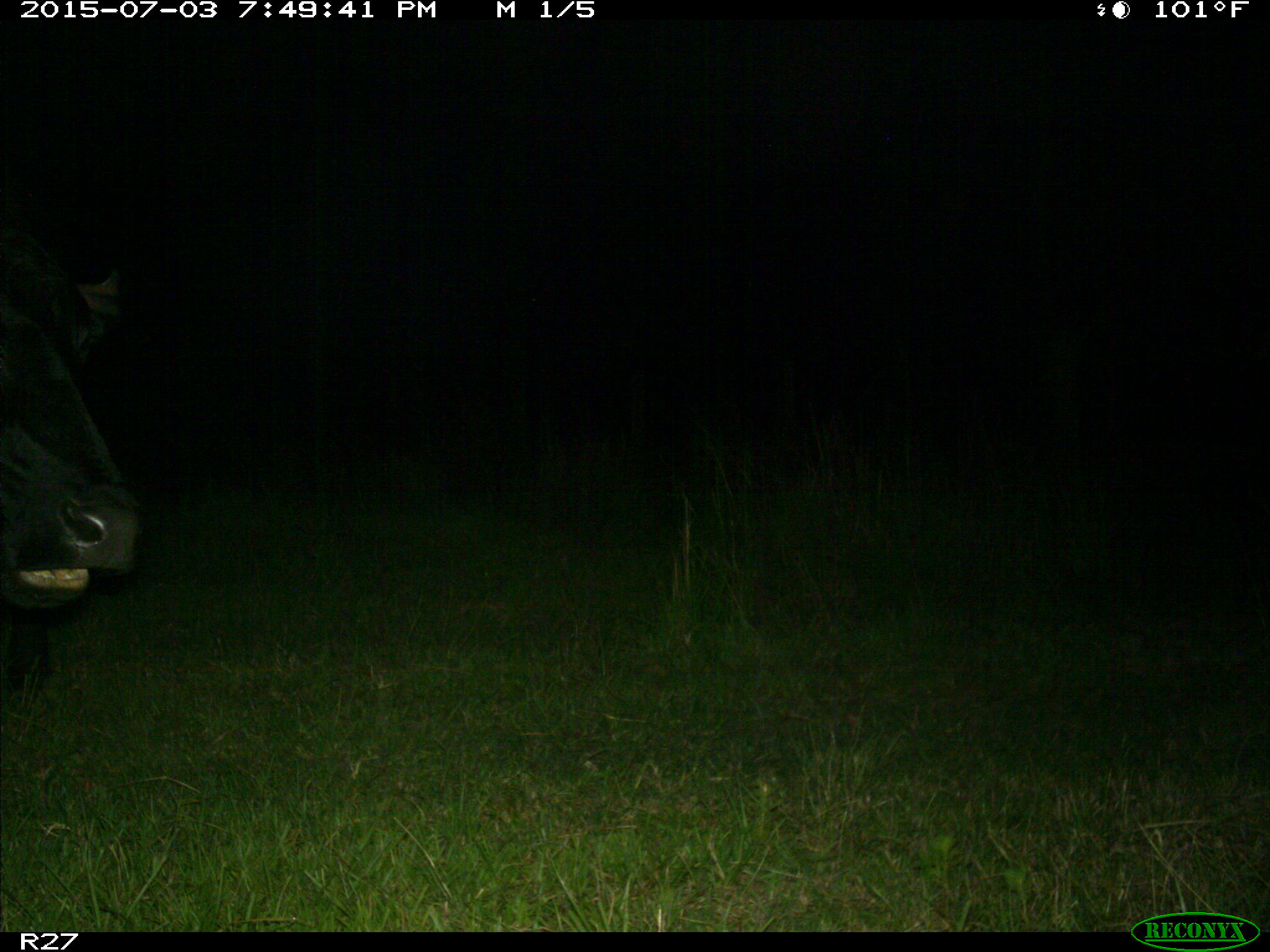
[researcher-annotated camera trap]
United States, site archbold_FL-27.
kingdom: Animalia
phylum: Chordata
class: Mammalia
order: Artiodactyla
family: Bovidae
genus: Bos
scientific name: Bos taurus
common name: domestic cow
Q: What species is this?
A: Bos taurus (domestic cow).